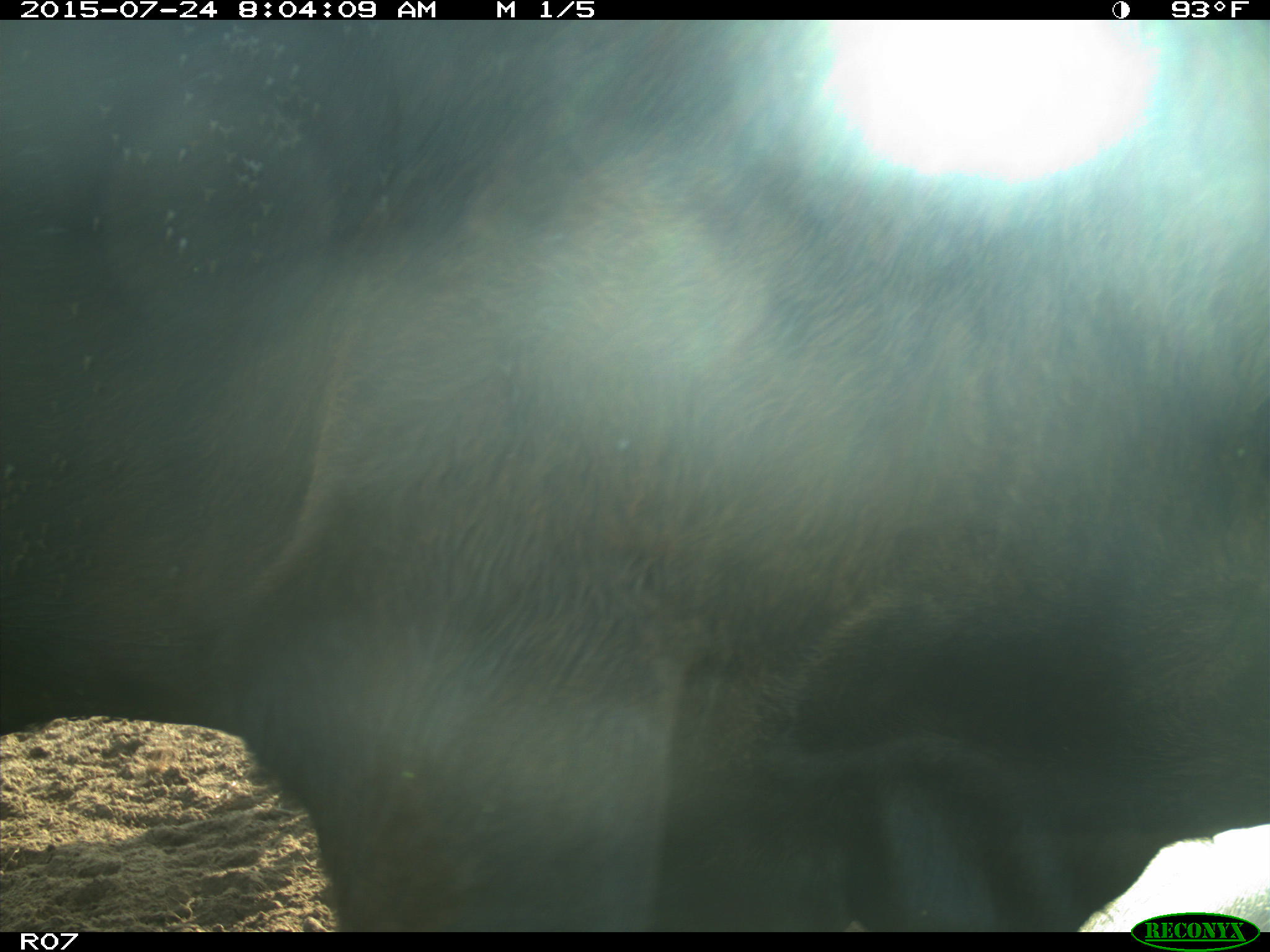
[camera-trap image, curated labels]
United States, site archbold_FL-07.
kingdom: Animalia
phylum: Chordata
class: Mammalia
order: Artiodactyla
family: Bovidae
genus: Bos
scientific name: Bos taurus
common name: domestic cow